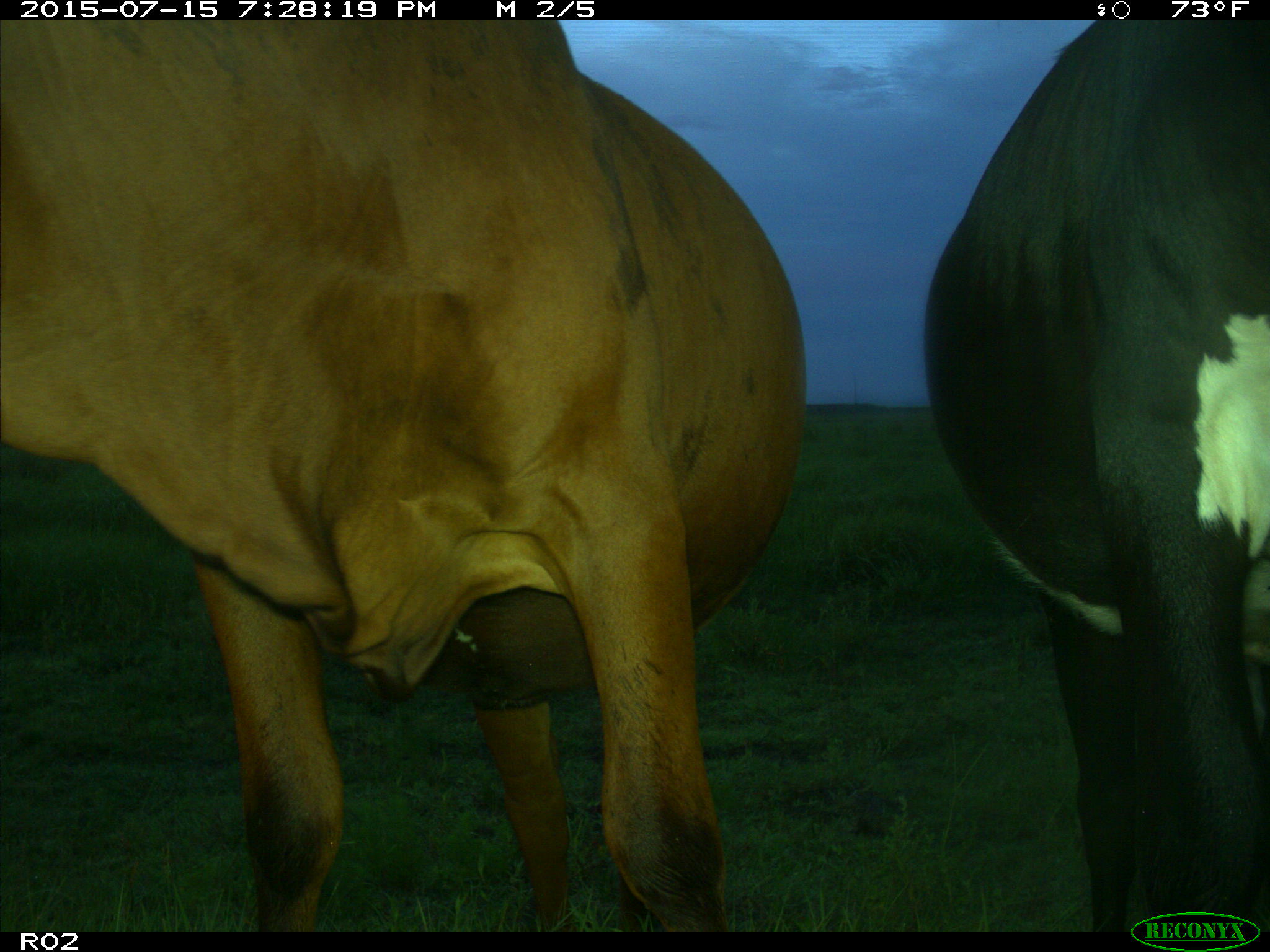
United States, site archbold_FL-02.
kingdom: Animalia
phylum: Chordata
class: Mammalia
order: Artiodactyla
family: Bovidae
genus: Bos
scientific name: Bos taurus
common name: domestic cow